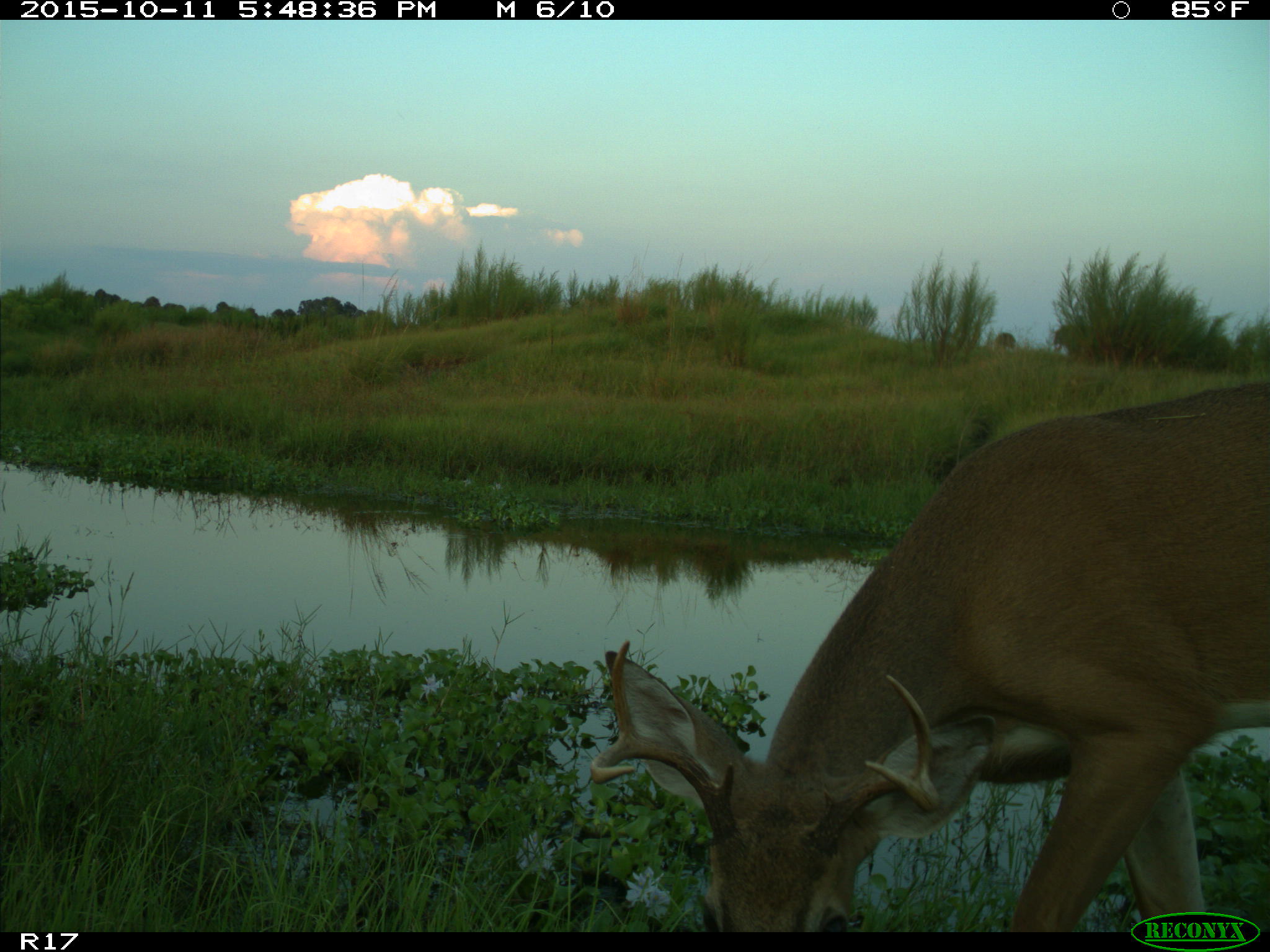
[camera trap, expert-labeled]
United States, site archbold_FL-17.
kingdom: Animalia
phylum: Chordata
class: Mammalia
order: Artiodactyla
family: Cervidae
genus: Odocoileus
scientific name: Odocoileus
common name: deer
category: unidentified deer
Unidentified deer (deer) (Odocoileus).